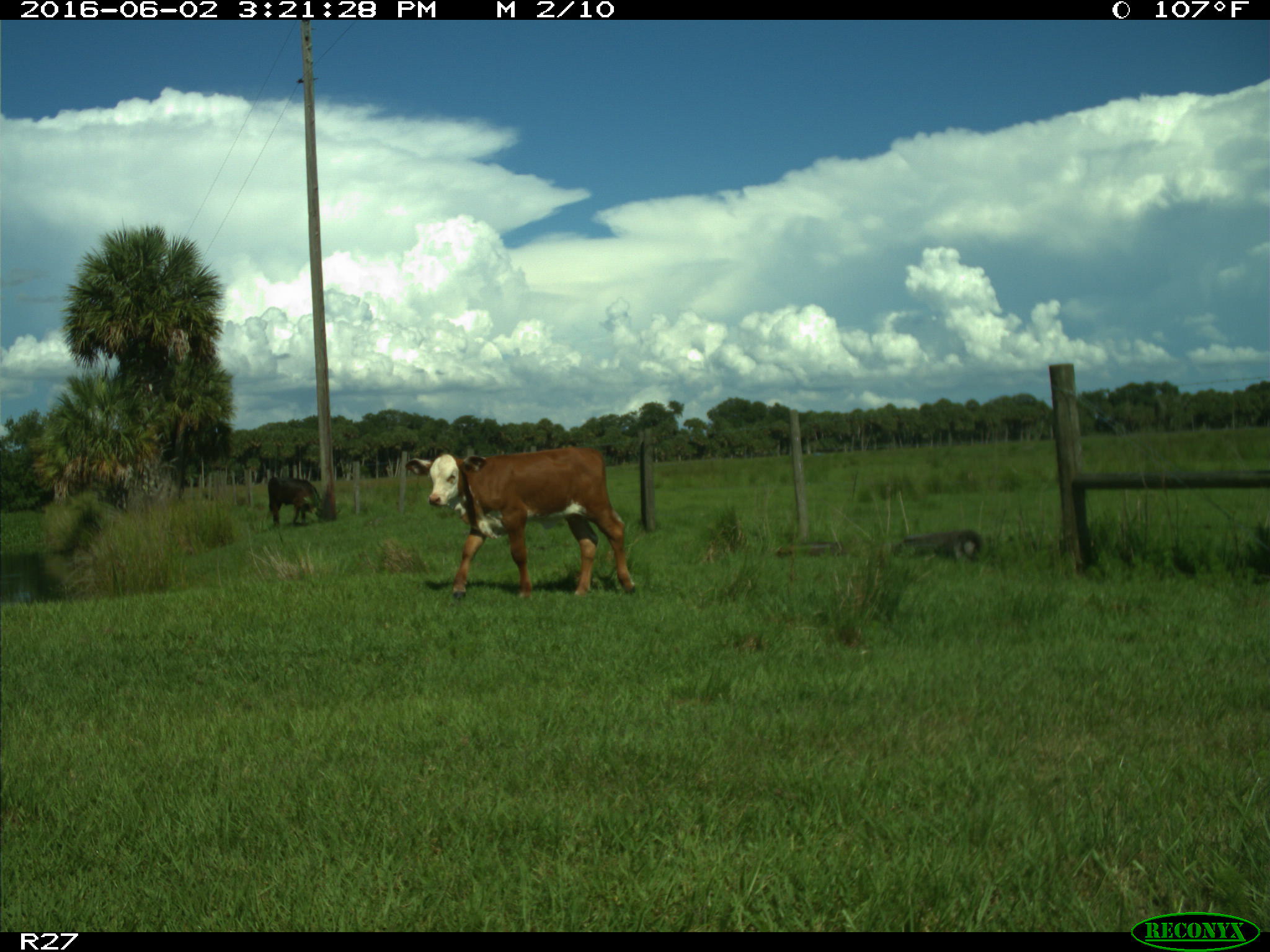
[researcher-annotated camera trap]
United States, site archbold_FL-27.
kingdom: Animalia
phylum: Chordata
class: Mammalia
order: Artiodactyla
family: Bovidae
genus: Bos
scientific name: Bos taurus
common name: domestic cow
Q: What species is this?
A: Bos taurus (domestic cow).